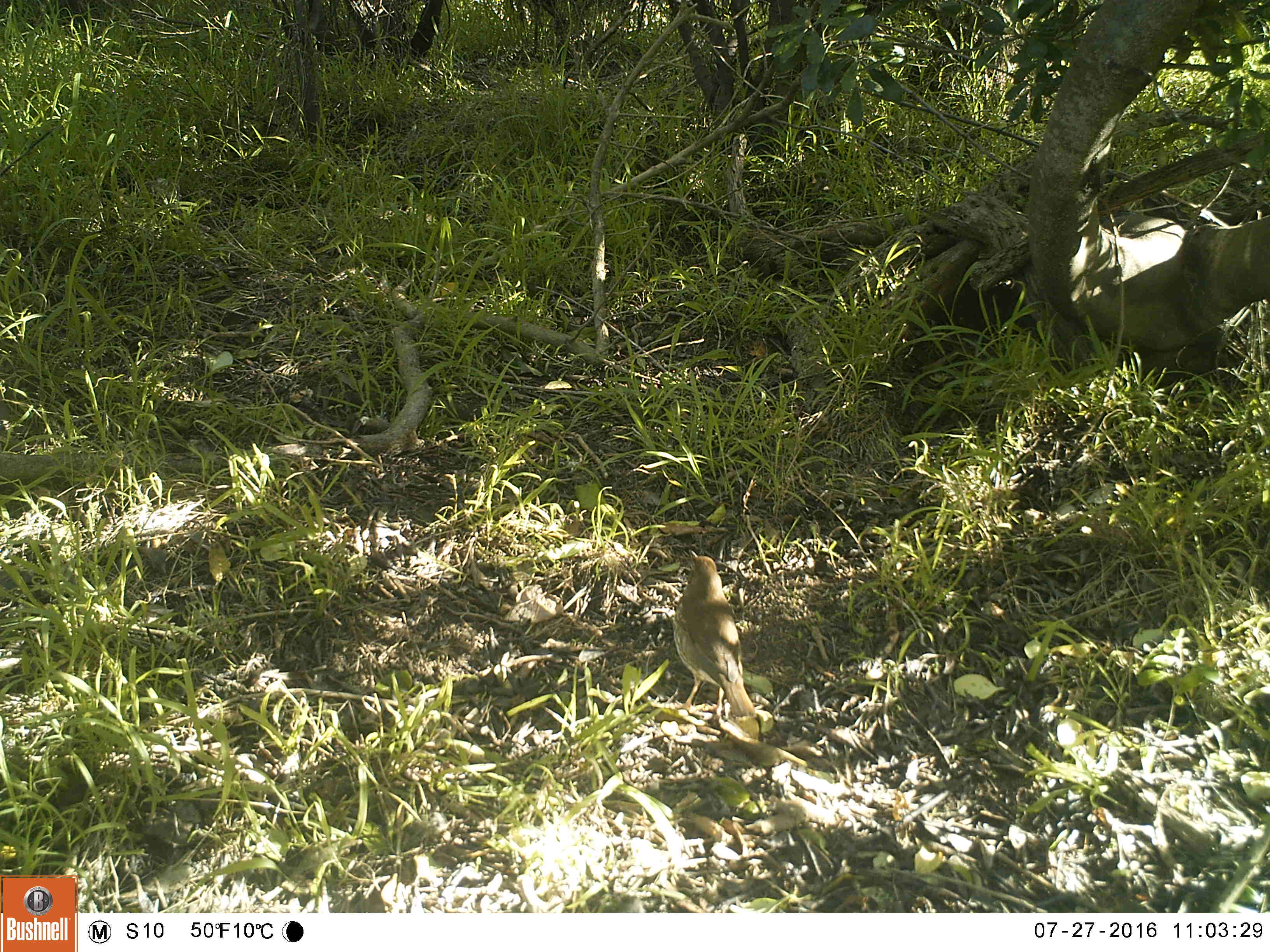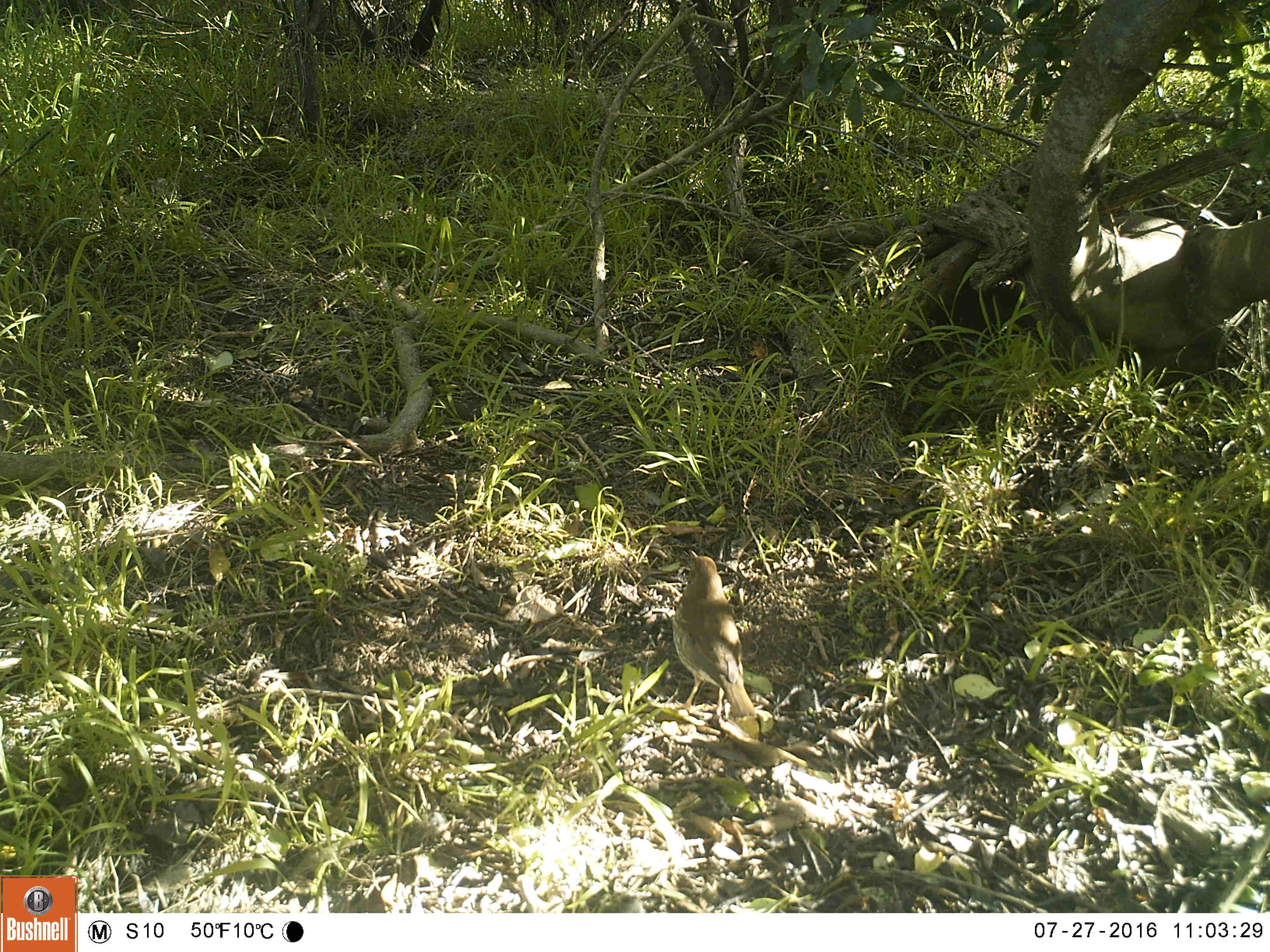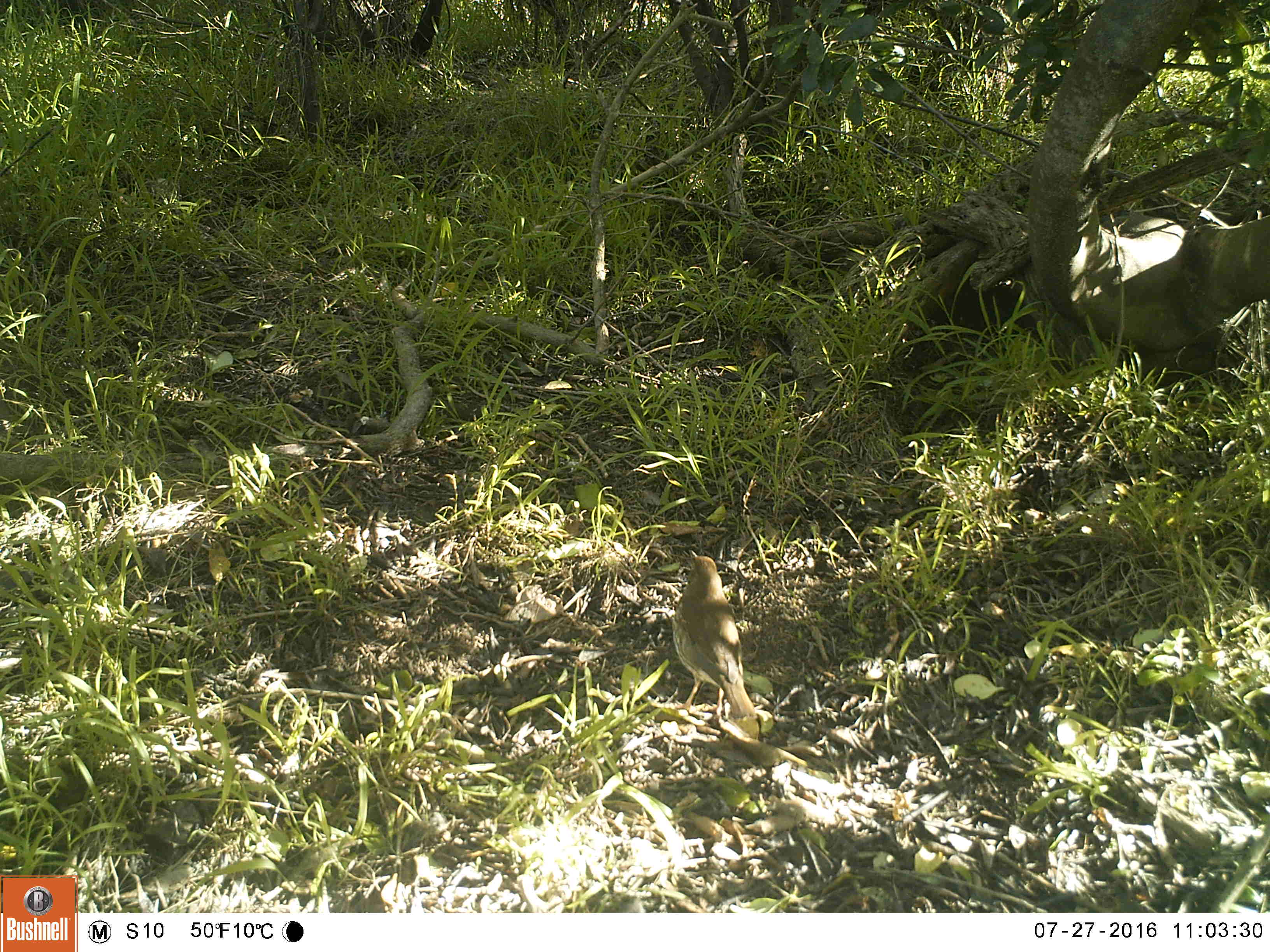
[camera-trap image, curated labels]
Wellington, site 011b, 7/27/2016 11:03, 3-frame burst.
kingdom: Animalia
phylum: Chordata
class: Aves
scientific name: Aves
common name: bird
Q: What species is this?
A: Bird (Aves).